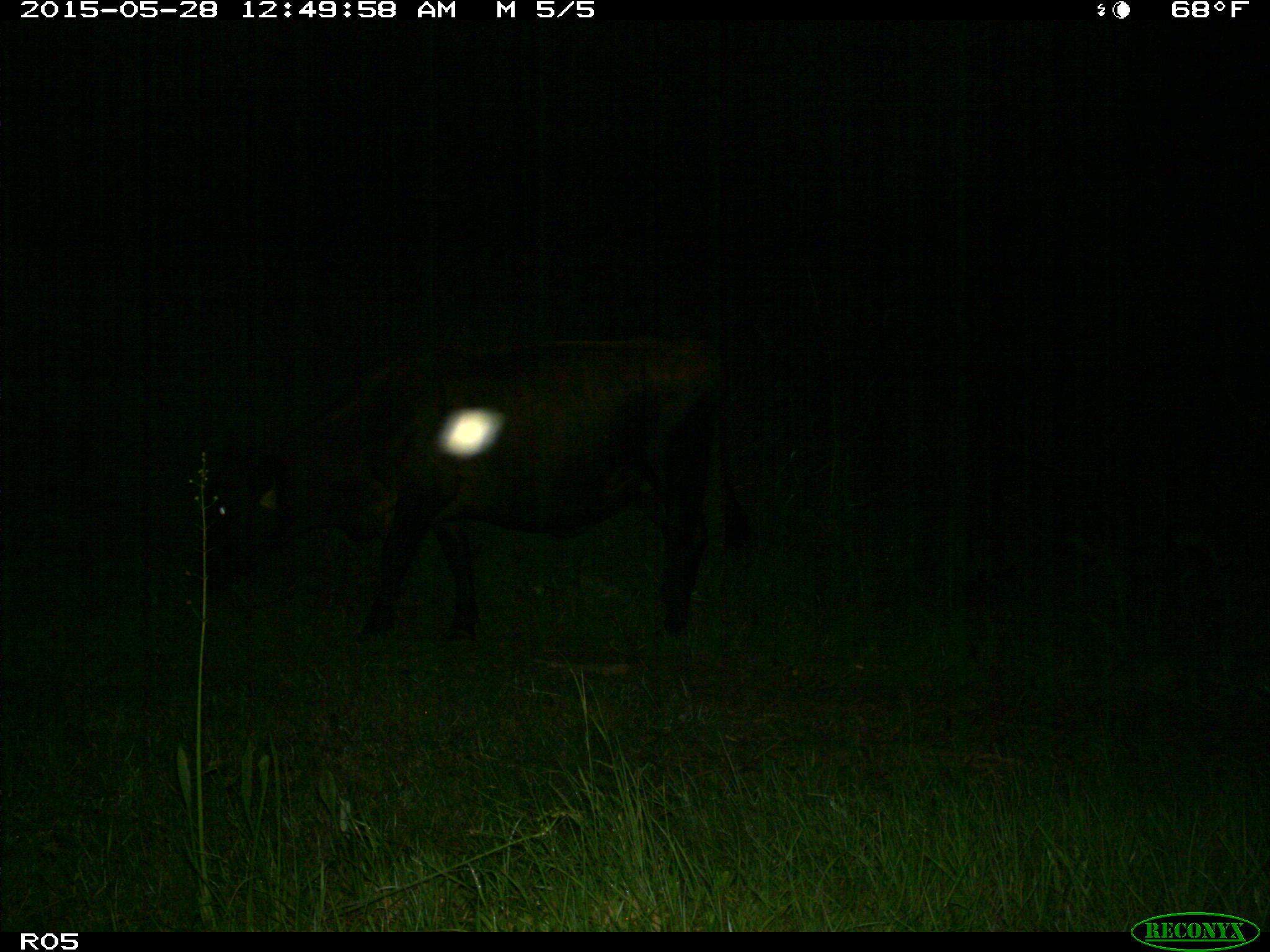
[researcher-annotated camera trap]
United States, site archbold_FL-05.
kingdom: Animalia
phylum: Chordata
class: Mammalia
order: Artiodactyla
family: Bovidae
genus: Bos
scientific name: Bos taurus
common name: domestic cow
Bos taurus (domestic cow).